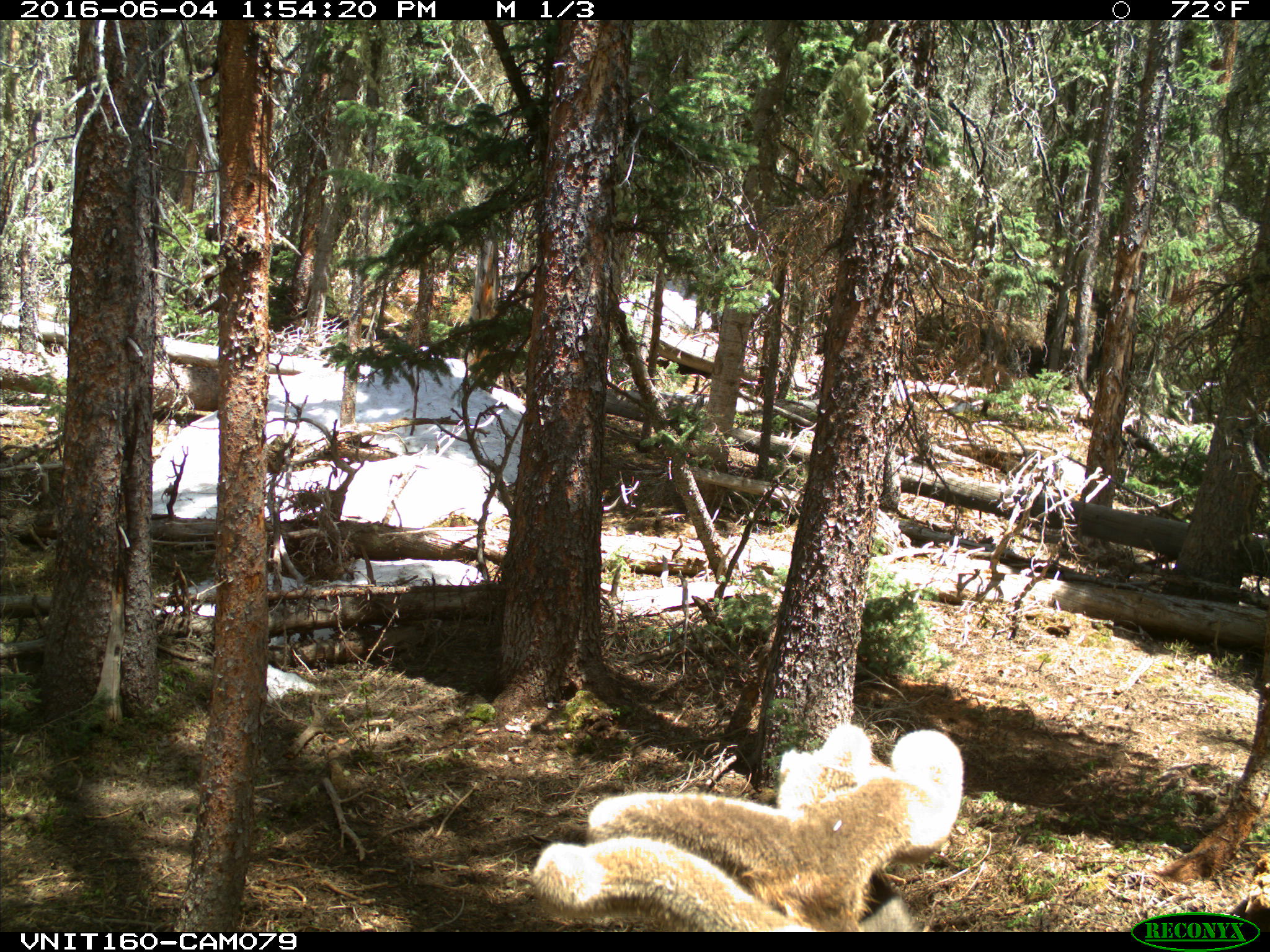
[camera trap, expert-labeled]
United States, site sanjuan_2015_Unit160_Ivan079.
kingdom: Animalia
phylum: Chordata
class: Mammalia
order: Artiodactyla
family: Cervidae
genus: Cervus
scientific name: Cervus elaphus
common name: red deer